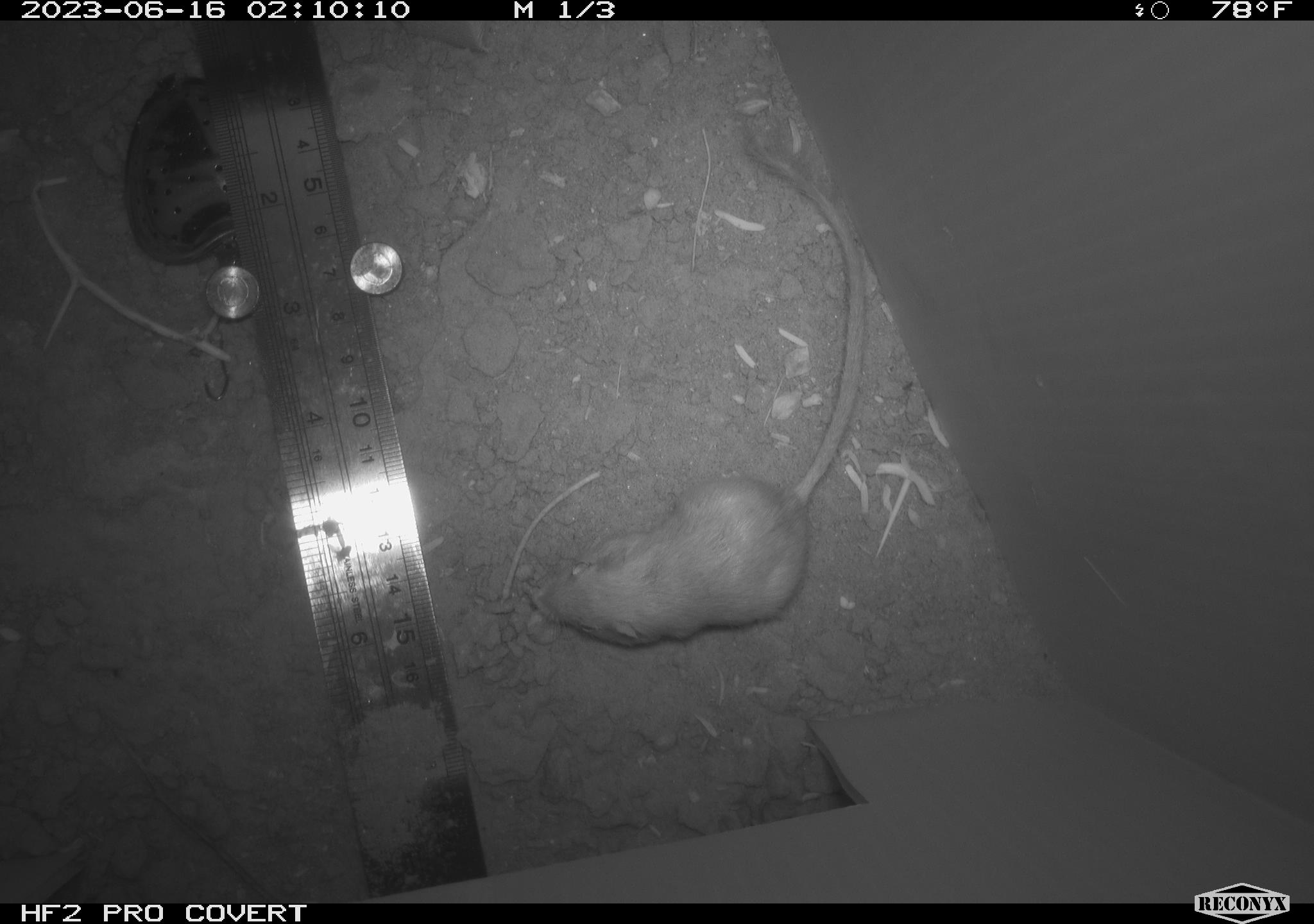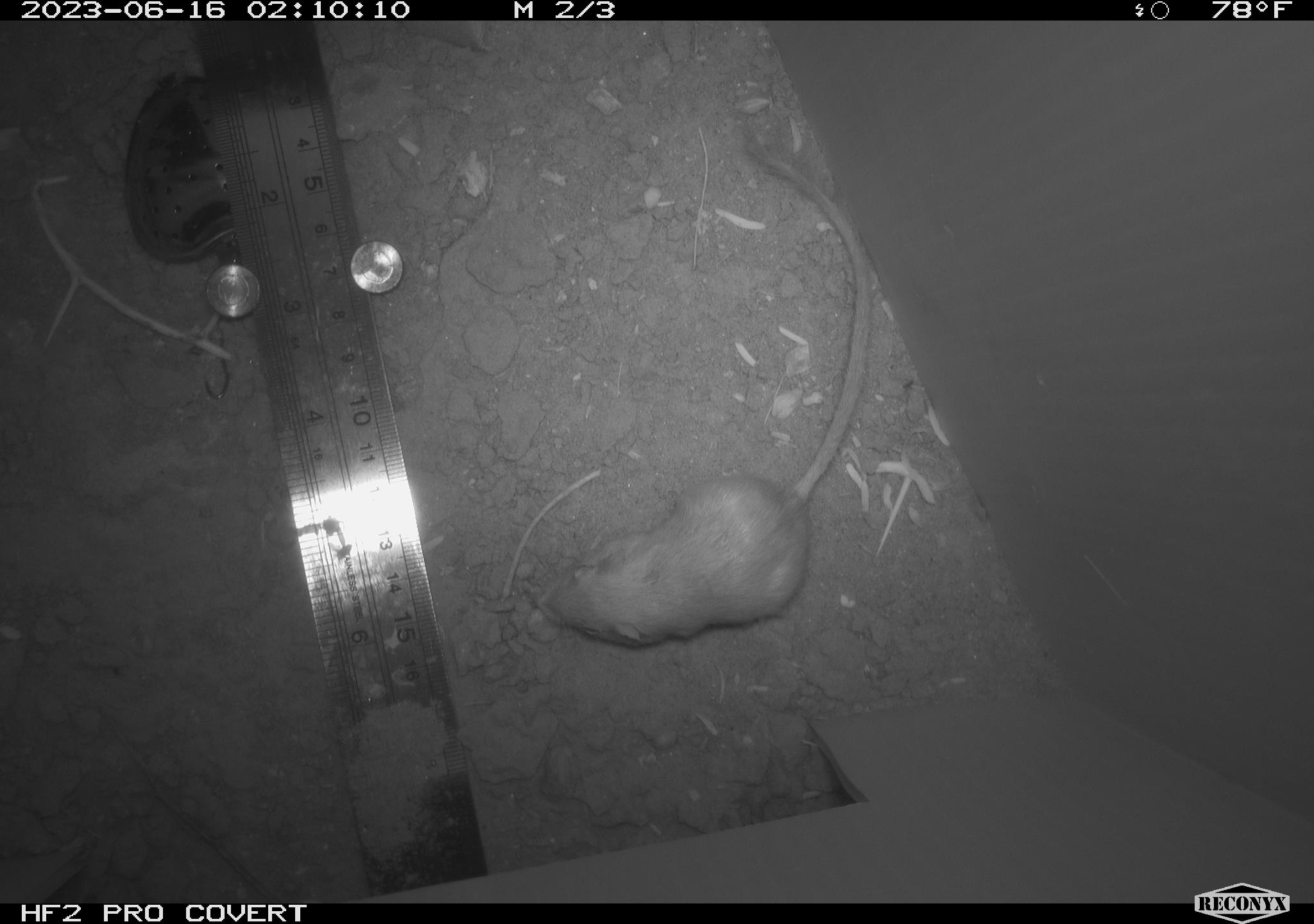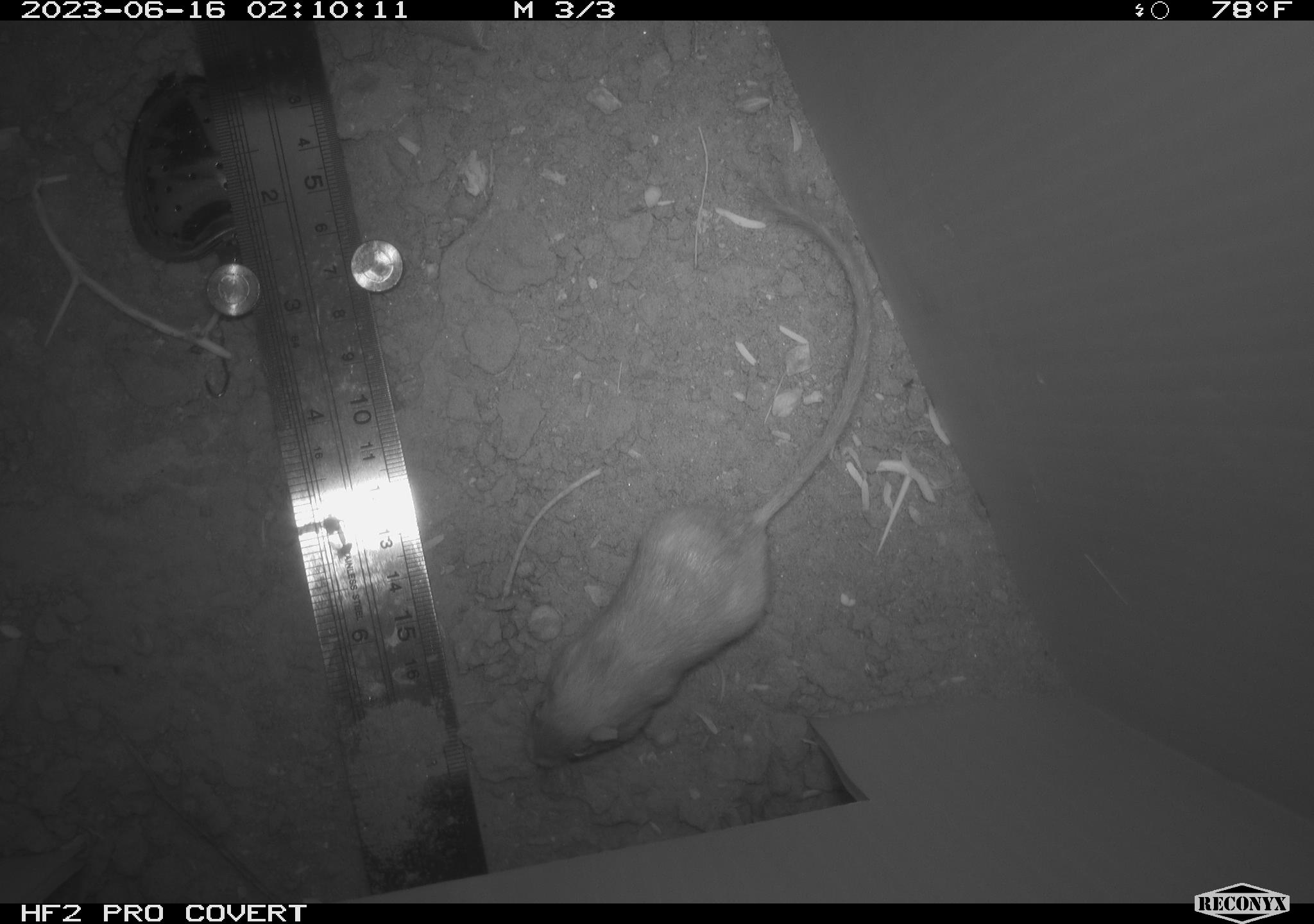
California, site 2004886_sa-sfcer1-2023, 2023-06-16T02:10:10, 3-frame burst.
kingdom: Animalia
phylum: Chordata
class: Mammalia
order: Rodentia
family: Heteromyidae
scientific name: Heteromyidae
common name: kangaroo rats and pocket mice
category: heteromyidae family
Heteromyidae family (kangaroo rats and pocket mice) (Heteromyidae).